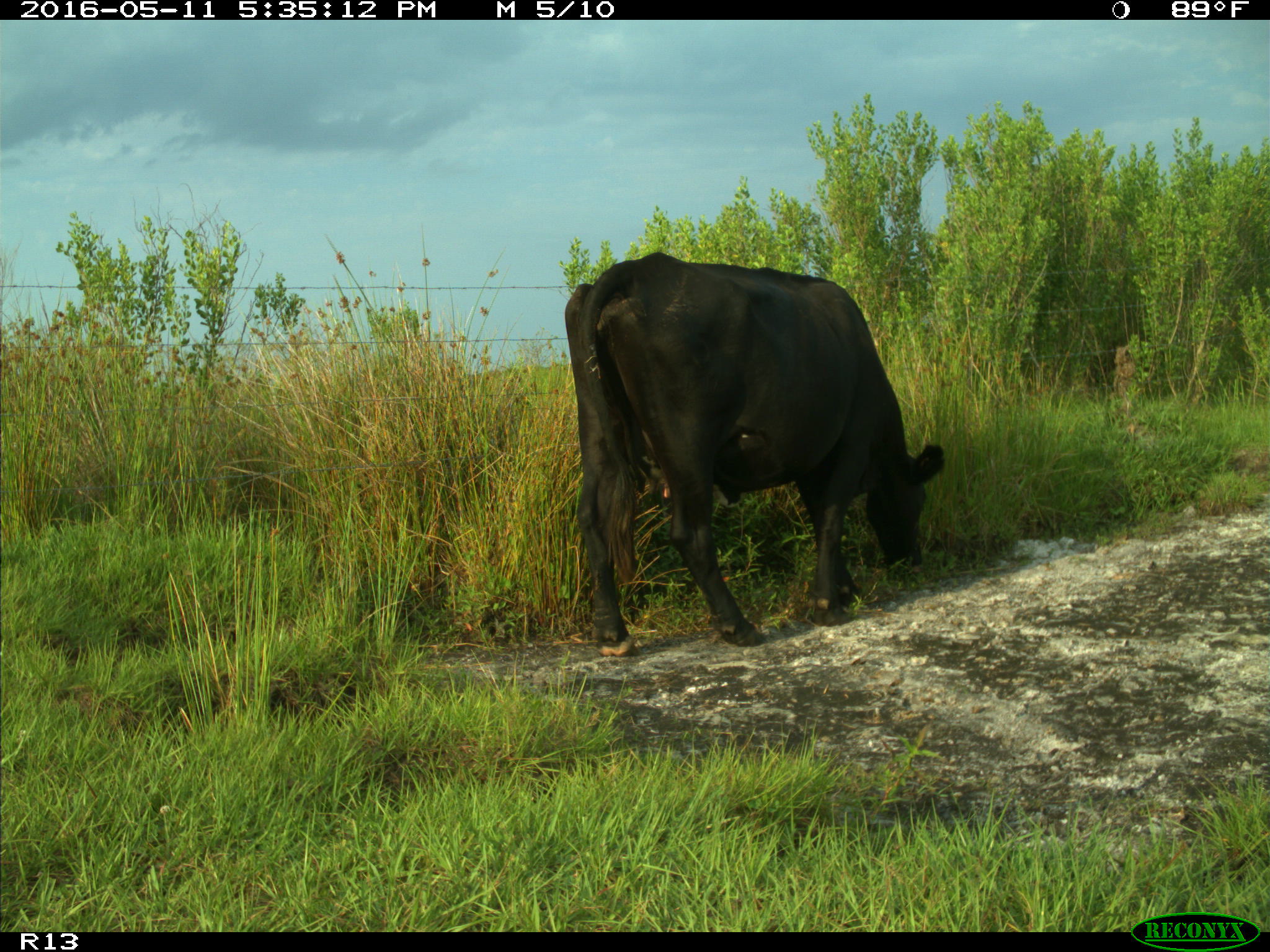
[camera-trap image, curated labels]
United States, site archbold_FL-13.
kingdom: Animalia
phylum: Chordata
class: Mammalia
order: Artiodactyla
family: Bovidae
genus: Bos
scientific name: Bos taurus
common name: domestic cow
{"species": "Bos taurus (domestic cow)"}